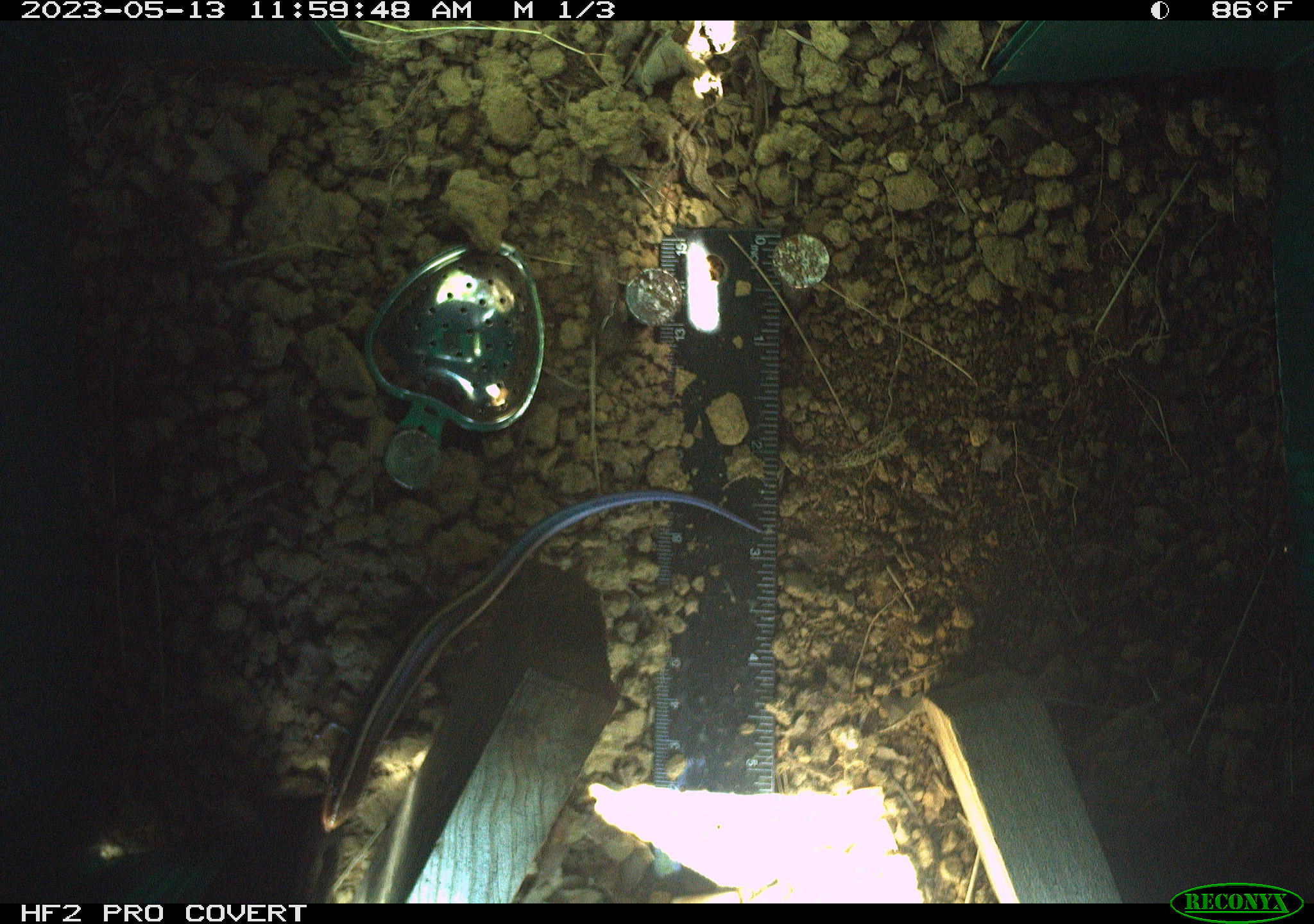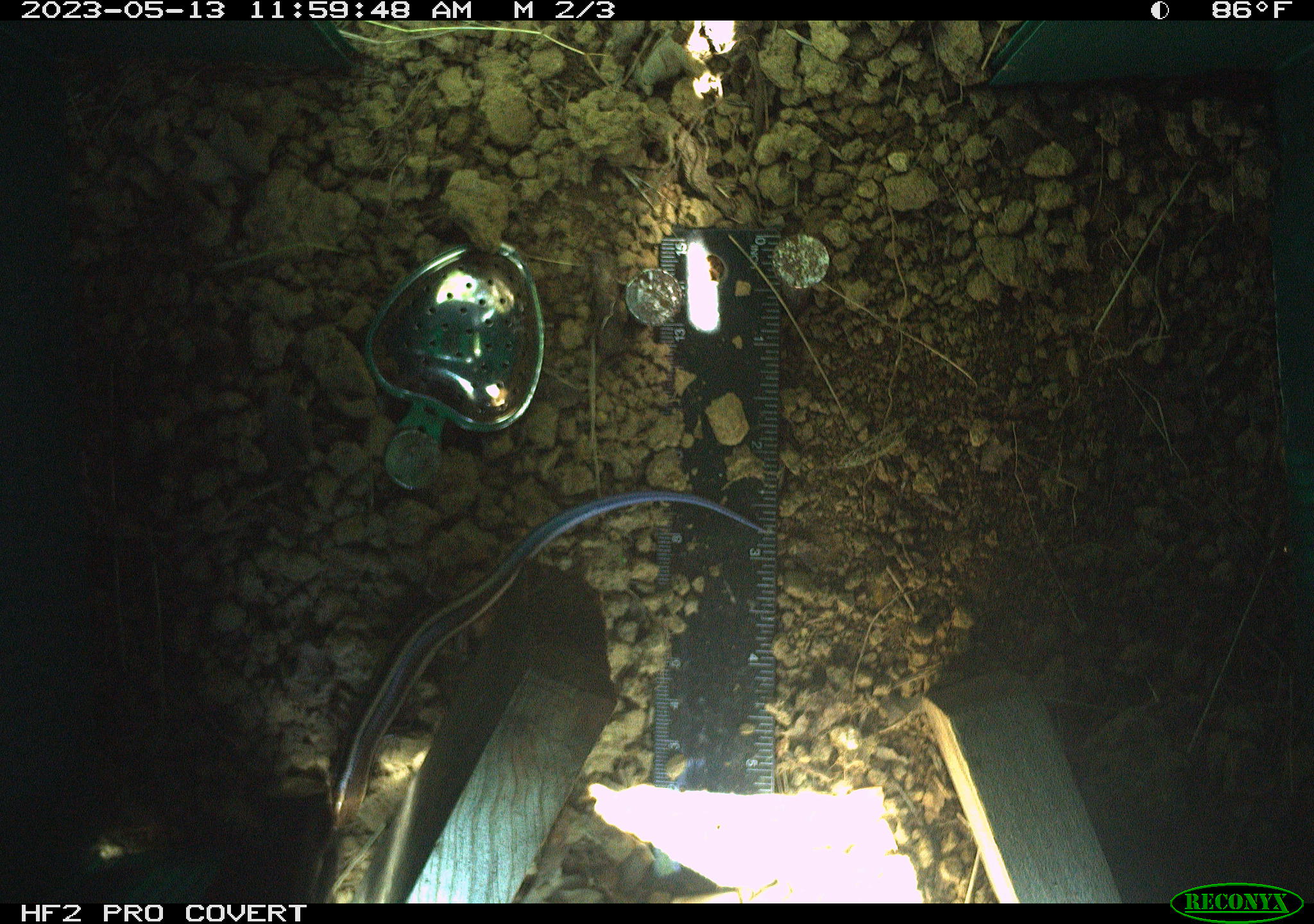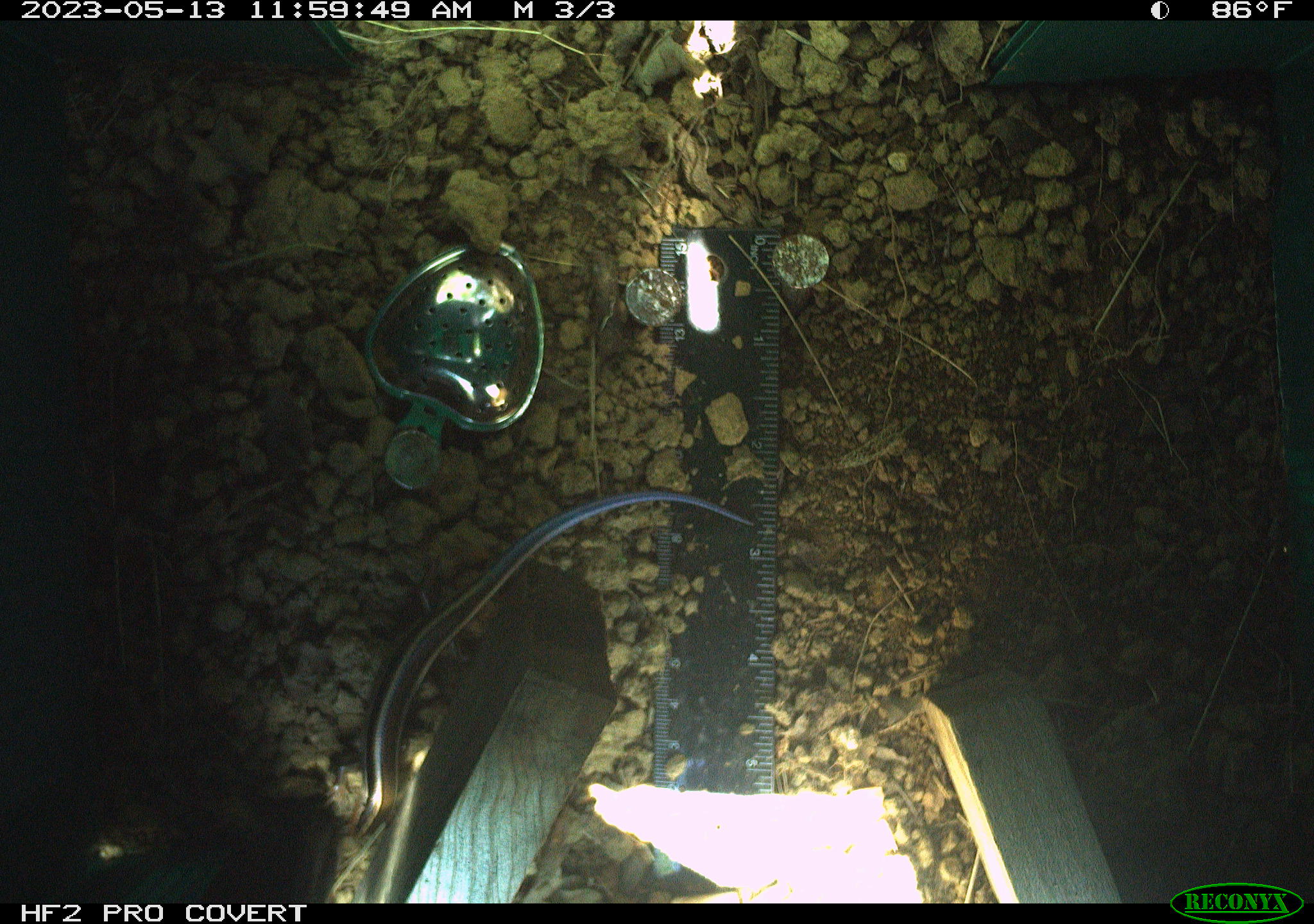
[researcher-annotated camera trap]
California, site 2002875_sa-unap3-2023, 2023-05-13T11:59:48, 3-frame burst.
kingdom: Animalia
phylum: Chordata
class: Reptilia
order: Squamata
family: Scincidae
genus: Plestiodon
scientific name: Plestiodon skiltonianus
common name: western skink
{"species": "western skink (Plestiodon skiltonianus)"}